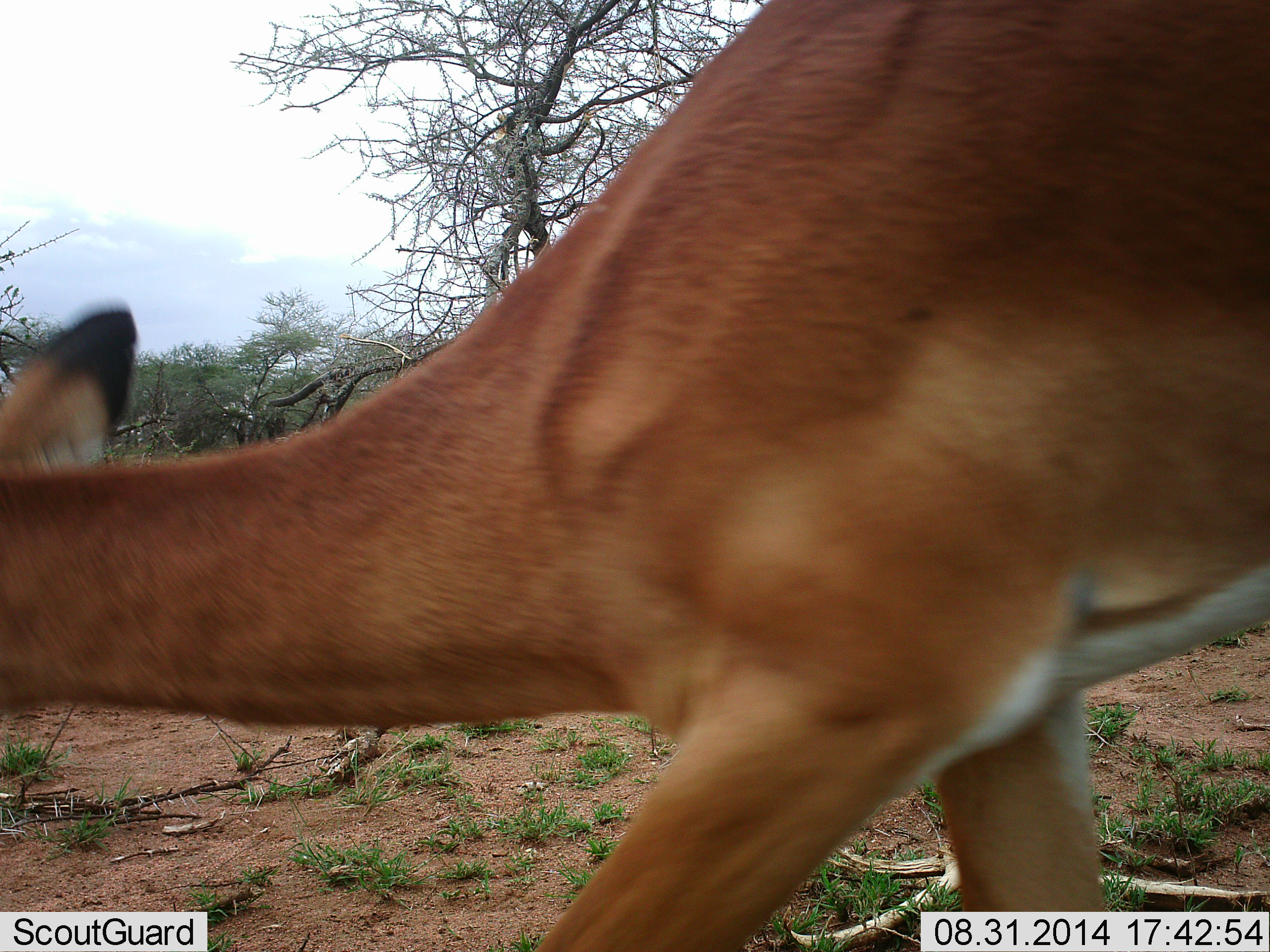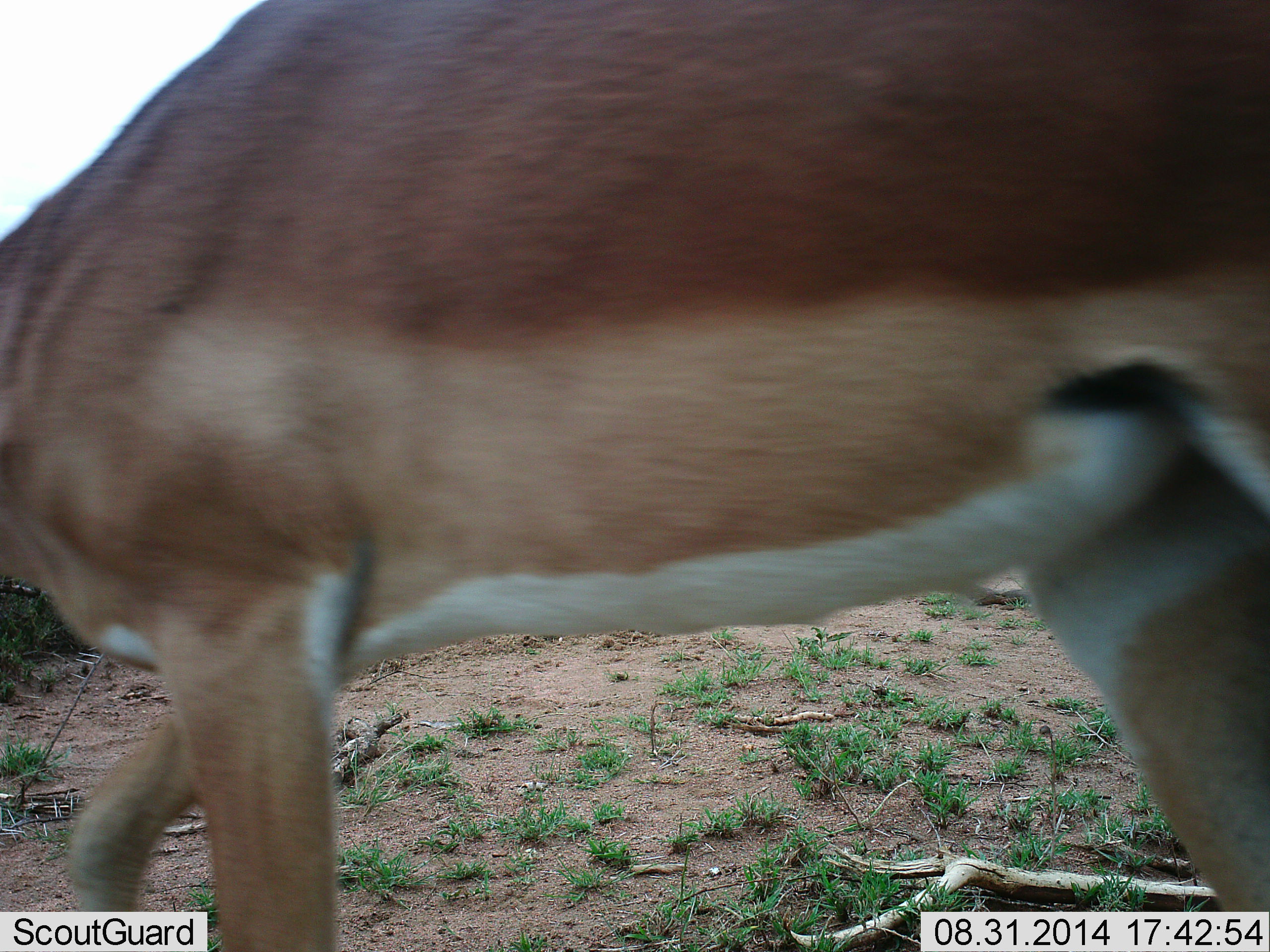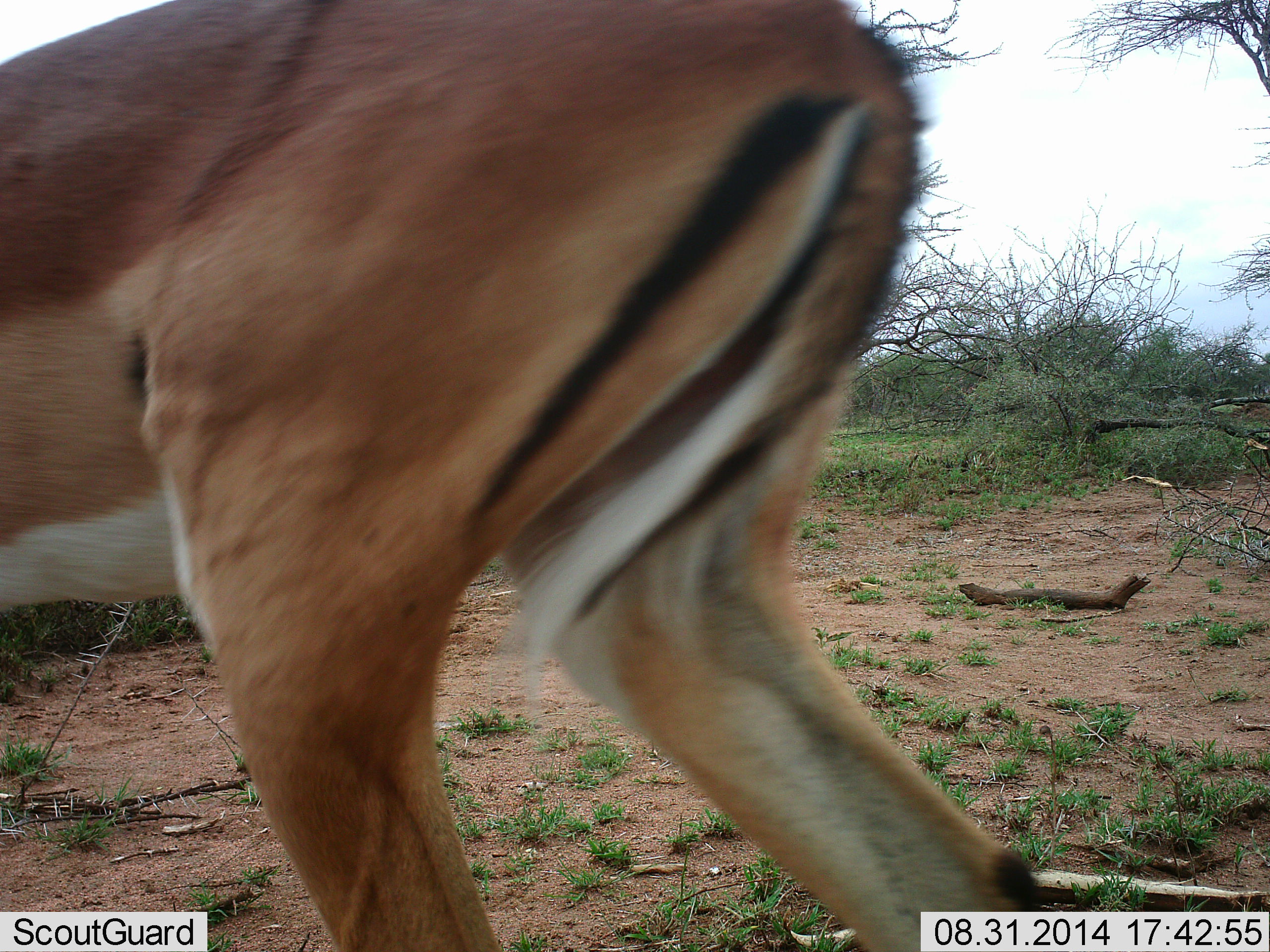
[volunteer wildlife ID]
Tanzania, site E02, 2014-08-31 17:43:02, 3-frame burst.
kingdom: Animalia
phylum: Chordata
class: Mammalia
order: Artiodactyla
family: Bovidae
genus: Aepyceros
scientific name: Aepyceros melampus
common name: impala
Impala (Aepyceros melampus), count 1. Behavior (volunteer vote fractions): standing 0%, resting 0%, moving 100%, interacting 0%. Young present (vote fraction): 0%. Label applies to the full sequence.